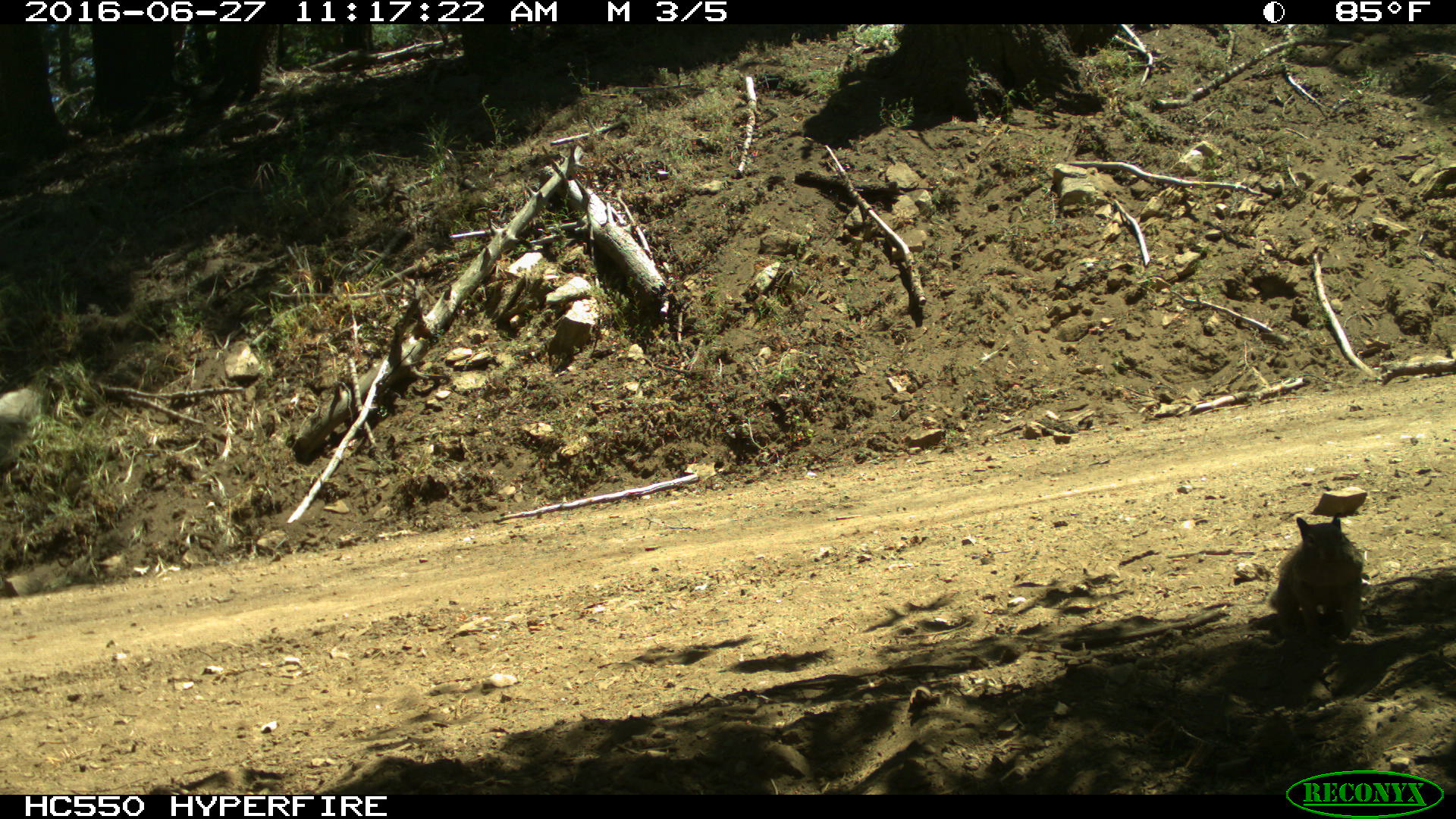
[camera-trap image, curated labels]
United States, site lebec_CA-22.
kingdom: Animalia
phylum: Chordata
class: Mammalia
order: Rodentia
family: Sciuridae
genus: Otospermophilus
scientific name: Otospermophilus beecheyi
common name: california ground squirrel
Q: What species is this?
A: Otospermophilus beecheyi (california ground squirrel).